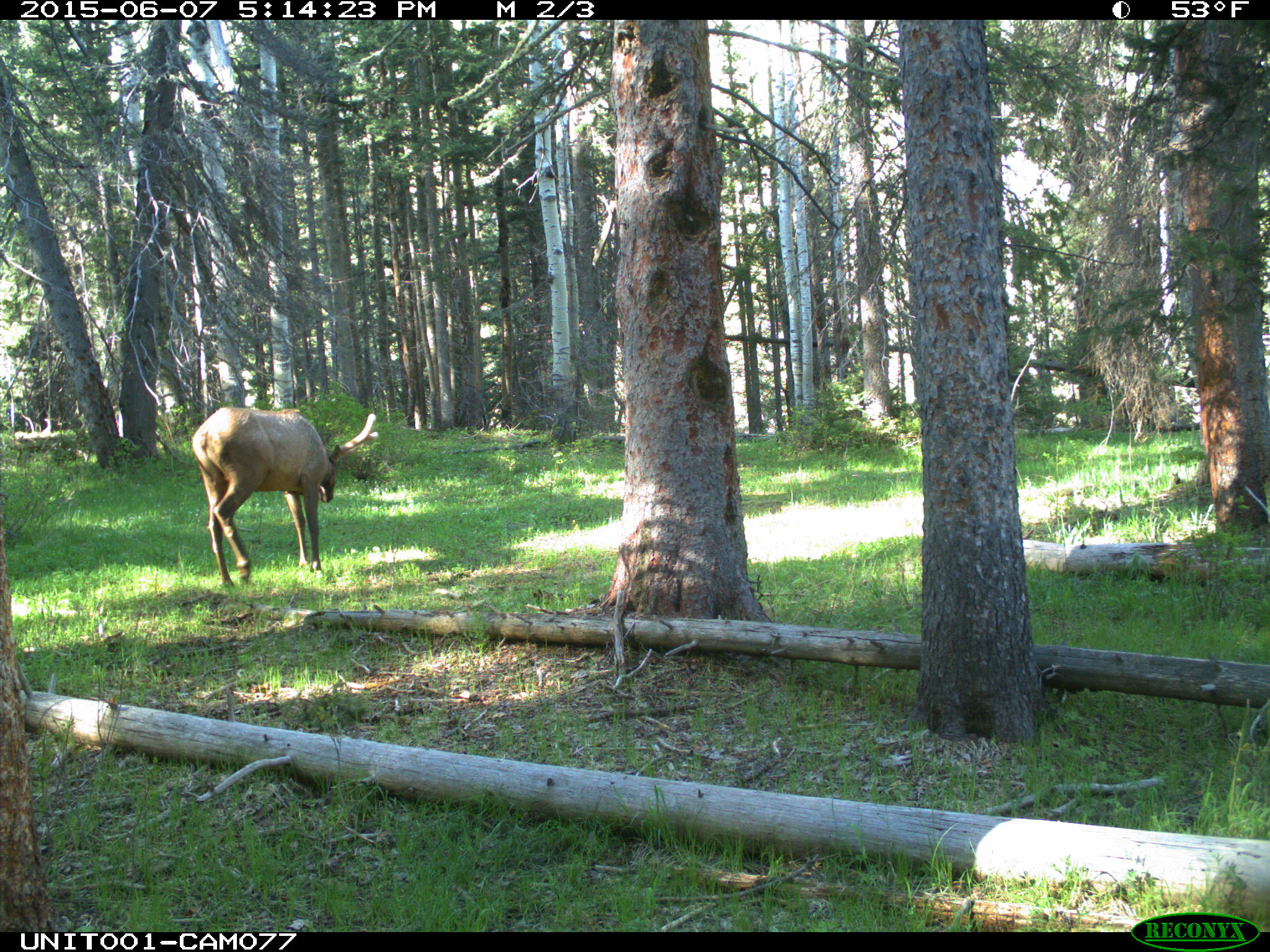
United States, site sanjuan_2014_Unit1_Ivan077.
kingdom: Animalia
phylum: Chordata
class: Mammalia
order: Artiodactyla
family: Cervidae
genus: Cervus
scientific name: Cervus elaphus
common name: red deer